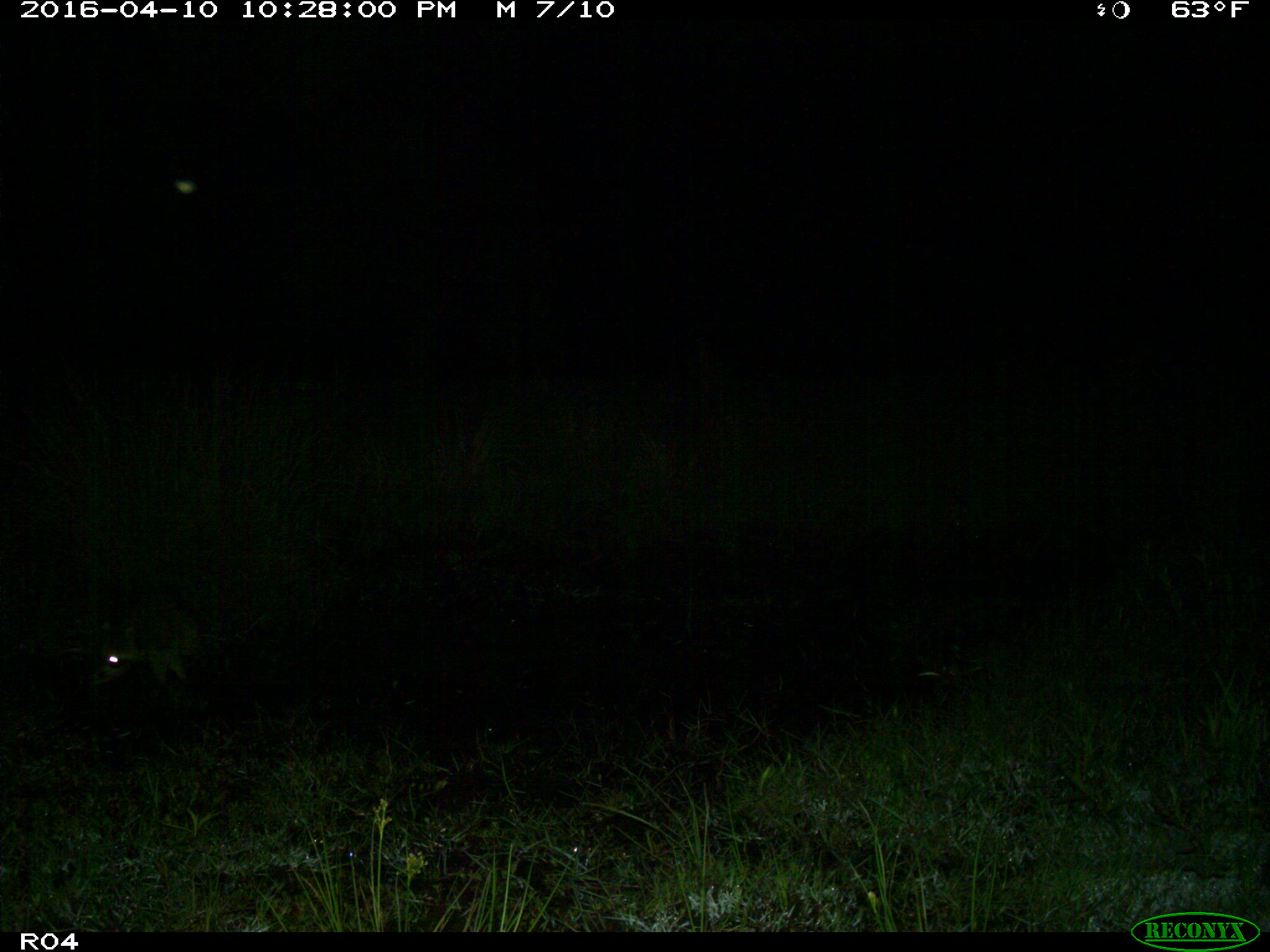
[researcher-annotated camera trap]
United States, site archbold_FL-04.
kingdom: Animalia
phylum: Chordata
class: Mammalia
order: Carnivora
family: Procyonidae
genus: Procyon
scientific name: Procyon lotor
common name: common raccoon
Procyon lotor (common raccoon).